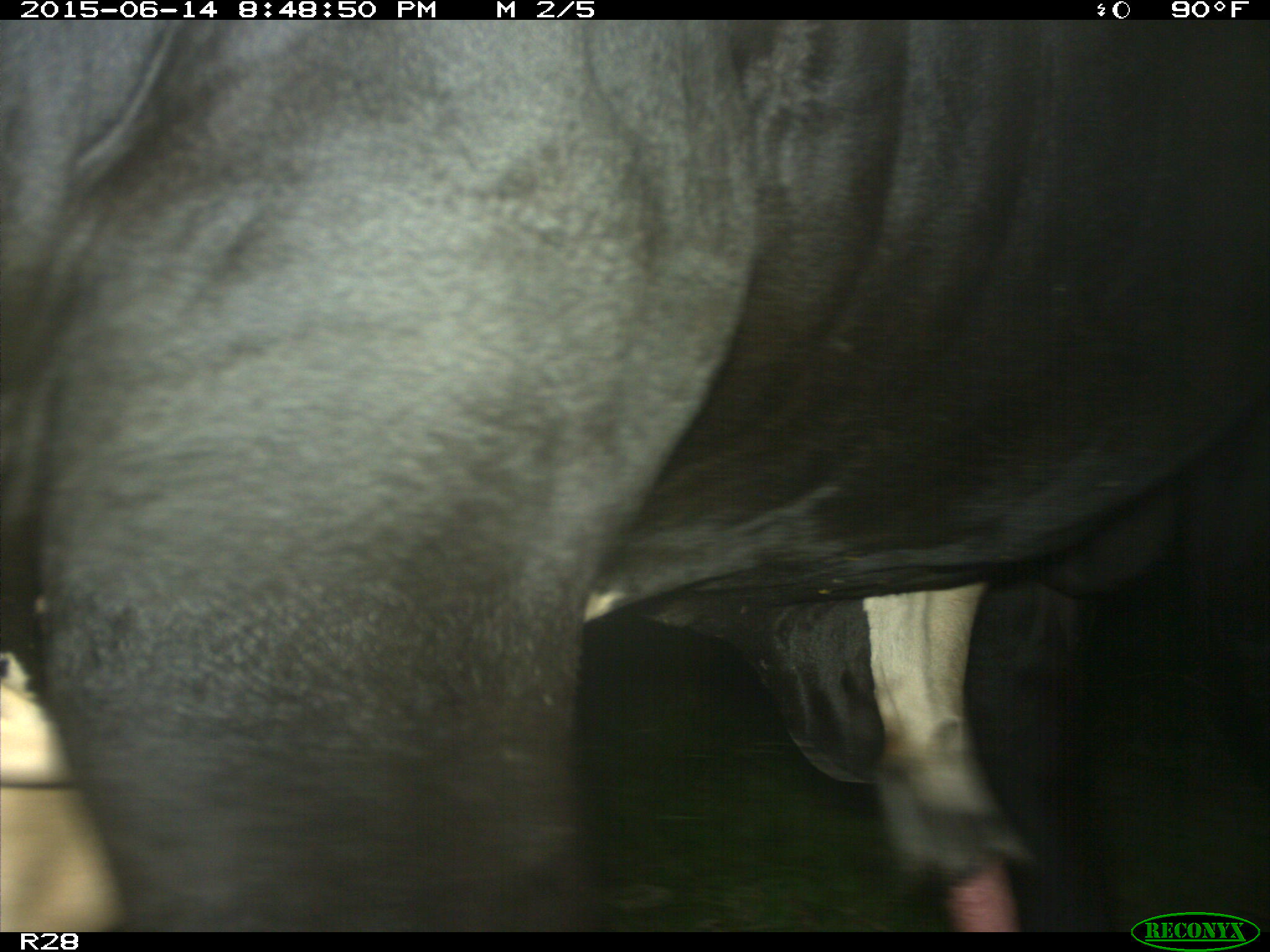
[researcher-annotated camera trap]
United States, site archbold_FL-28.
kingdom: Animalia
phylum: Chordata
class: Mammalia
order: Artiodactyla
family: Bovidae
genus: Bos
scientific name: Bos taurus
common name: domestic cow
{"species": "Bos taurus (domestic cow)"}